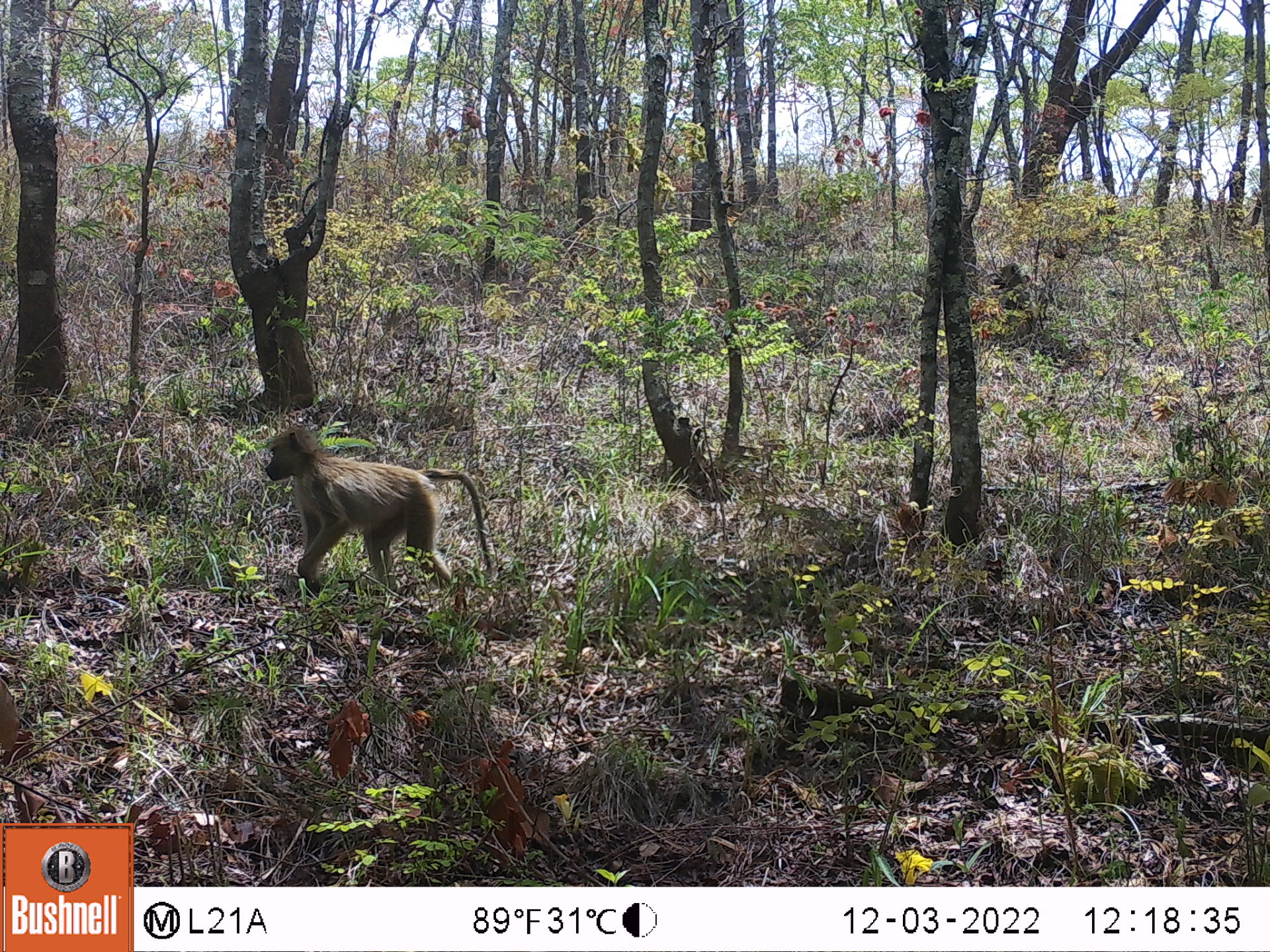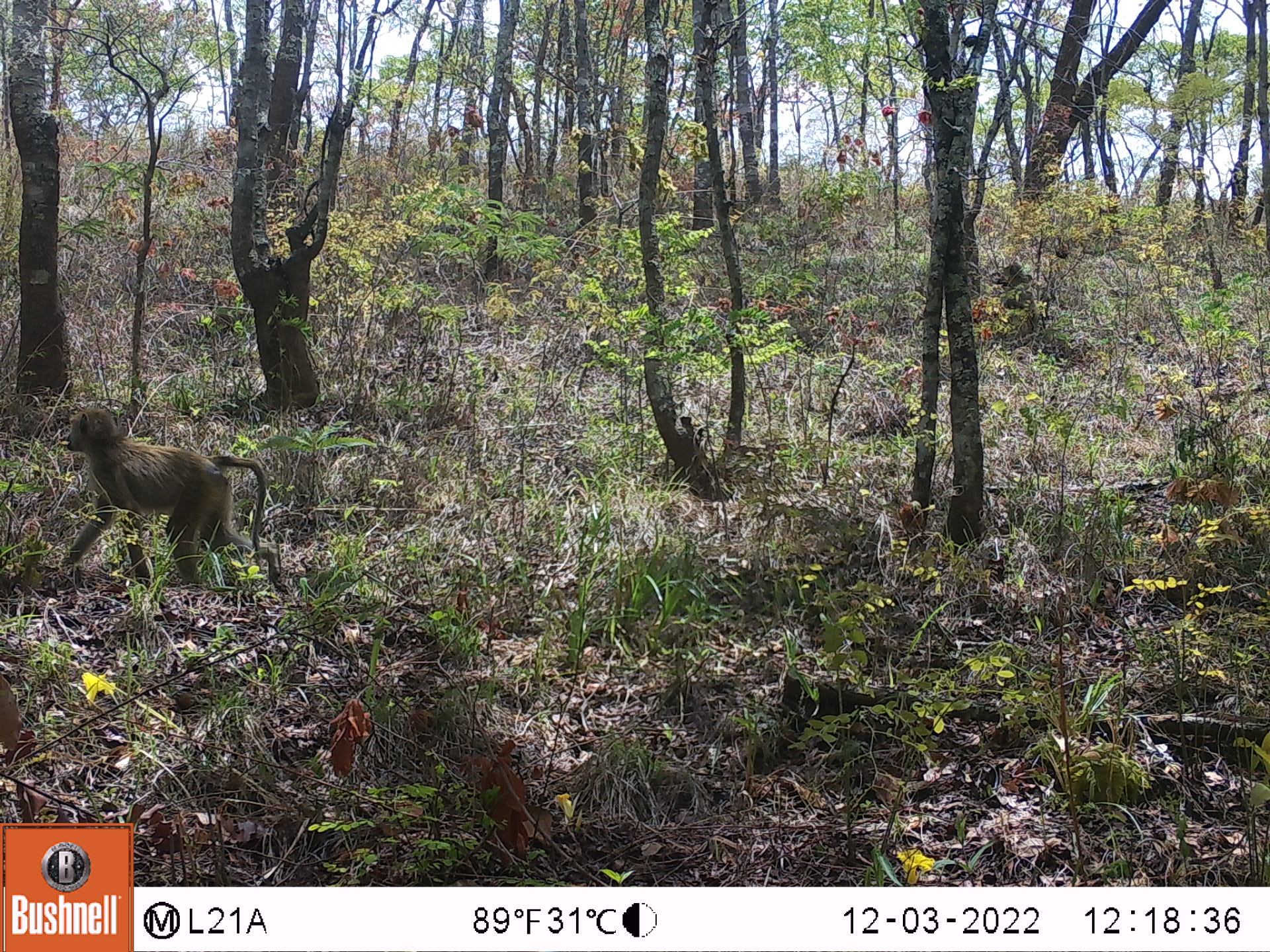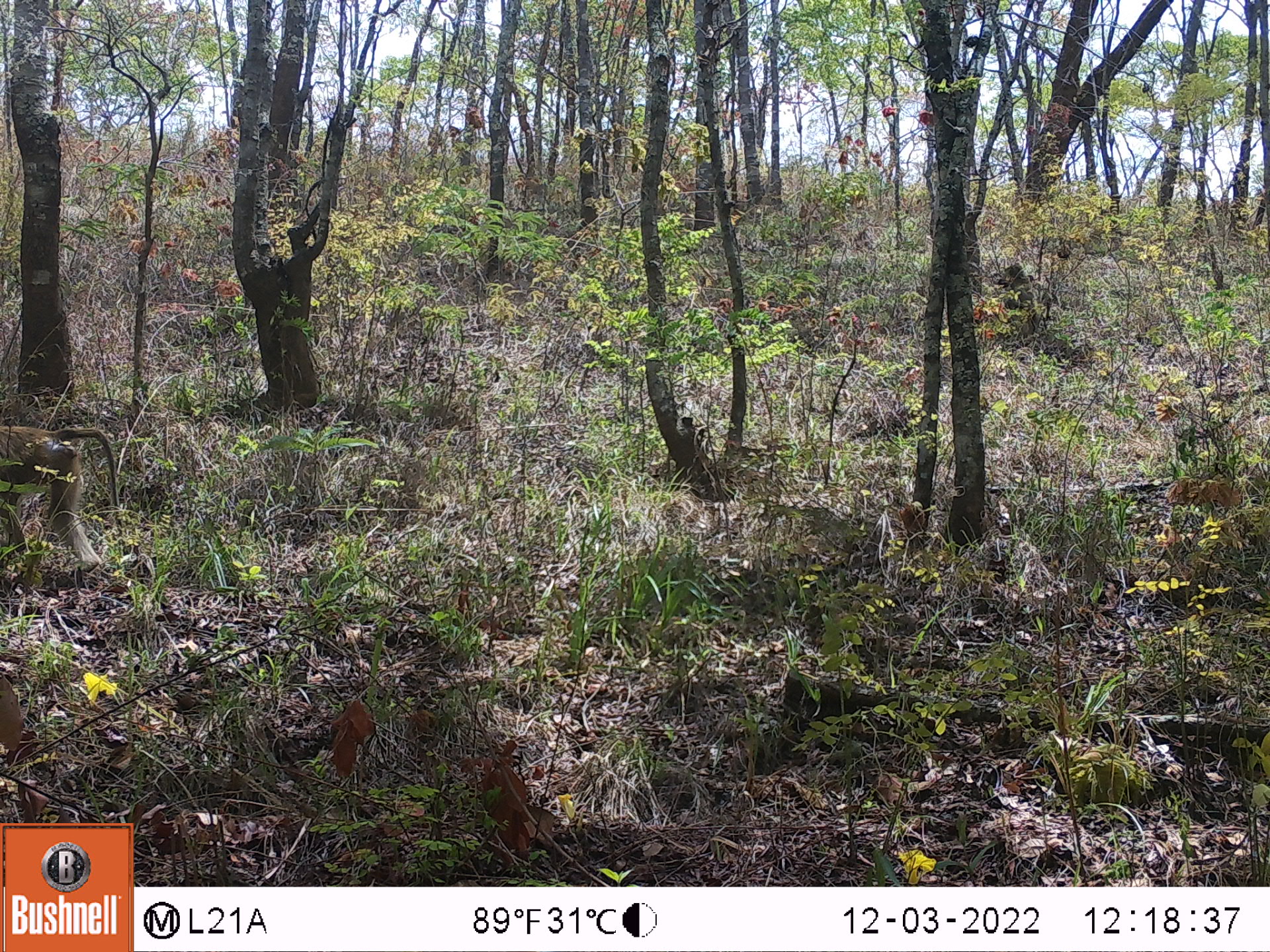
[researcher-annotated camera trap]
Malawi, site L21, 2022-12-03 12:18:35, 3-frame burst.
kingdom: Animalia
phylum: Chordata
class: Mammalia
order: Primates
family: Cercopithecidae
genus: Papio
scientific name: Papio cynocephalus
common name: yellow baboon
Yellow baboon (Papio cynocephalus), count 2.